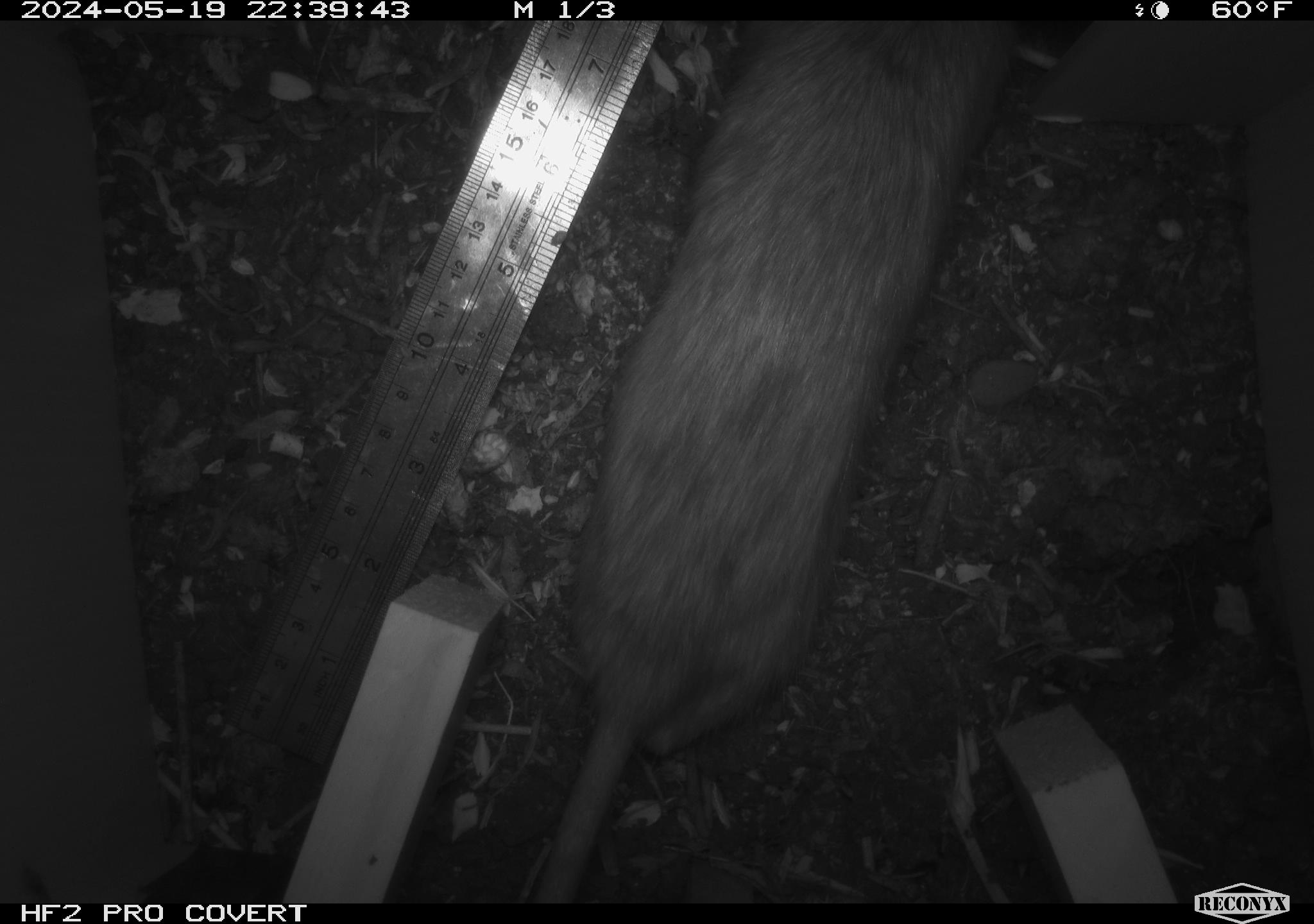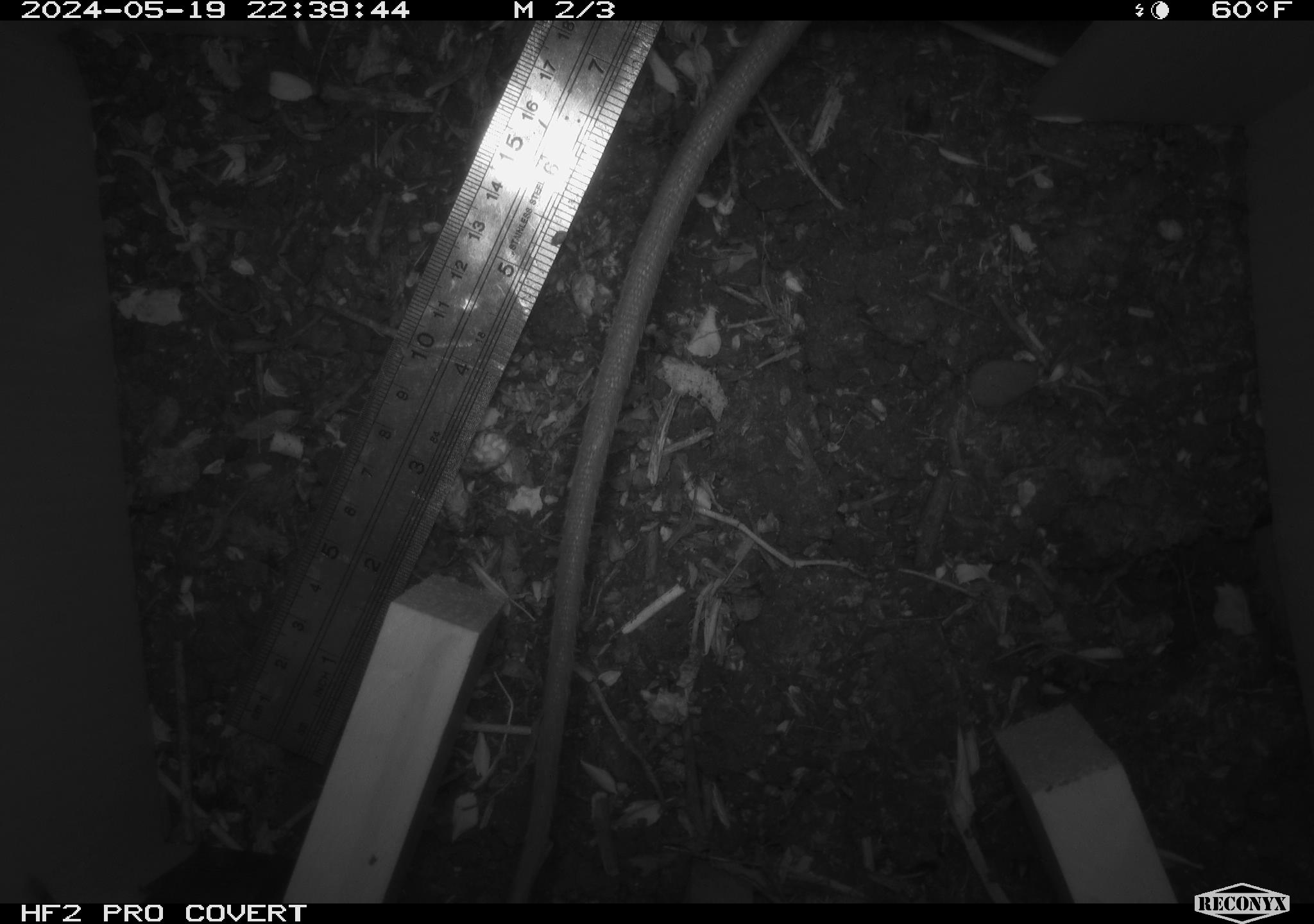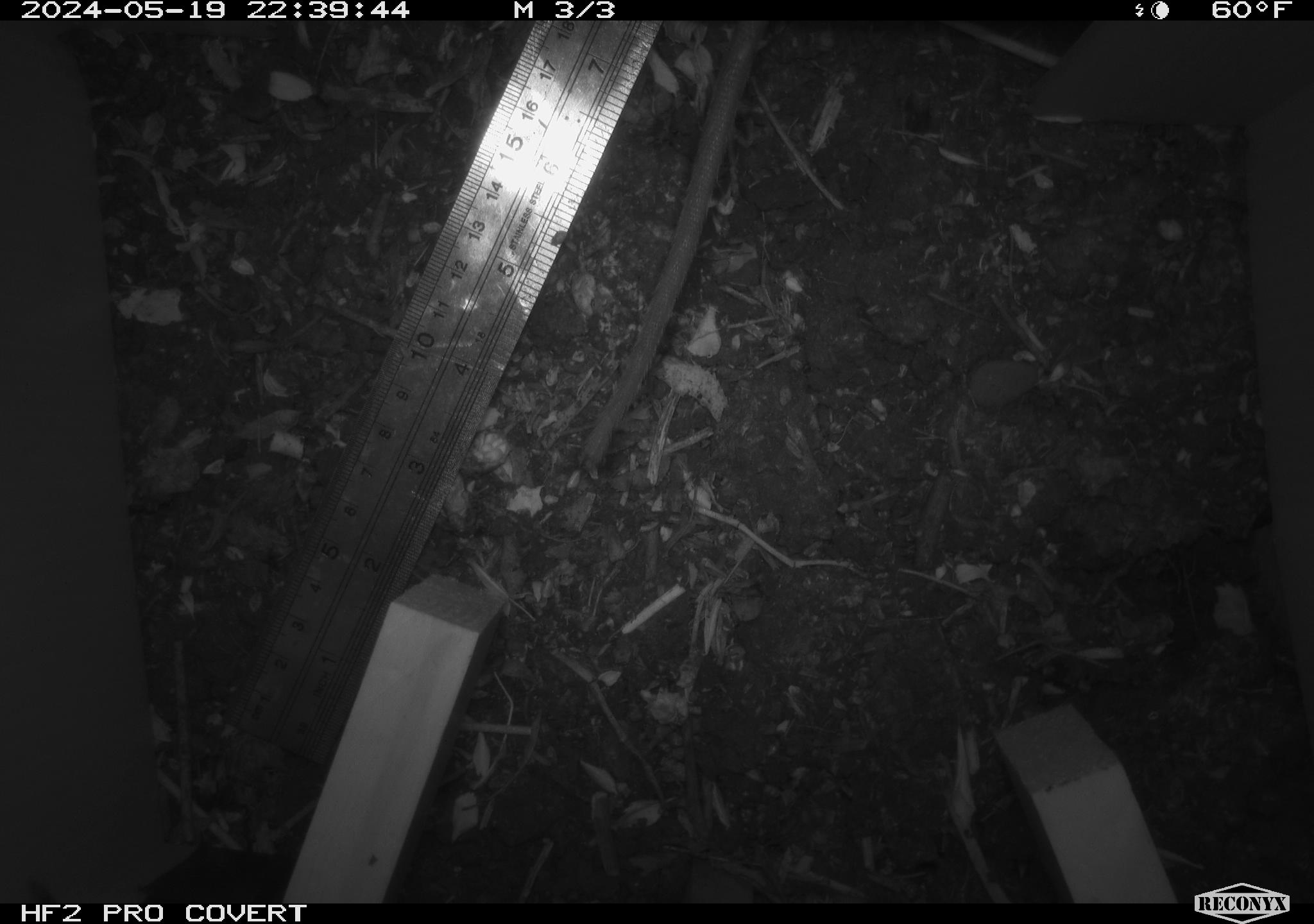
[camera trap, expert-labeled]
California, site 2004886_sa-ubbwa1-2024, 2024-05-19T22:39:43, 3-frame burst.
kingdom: Animalia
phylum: Chordata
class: Mammalia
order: Rodentia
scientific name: Rodentia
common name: woodrat or rat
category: woodrat or rat species